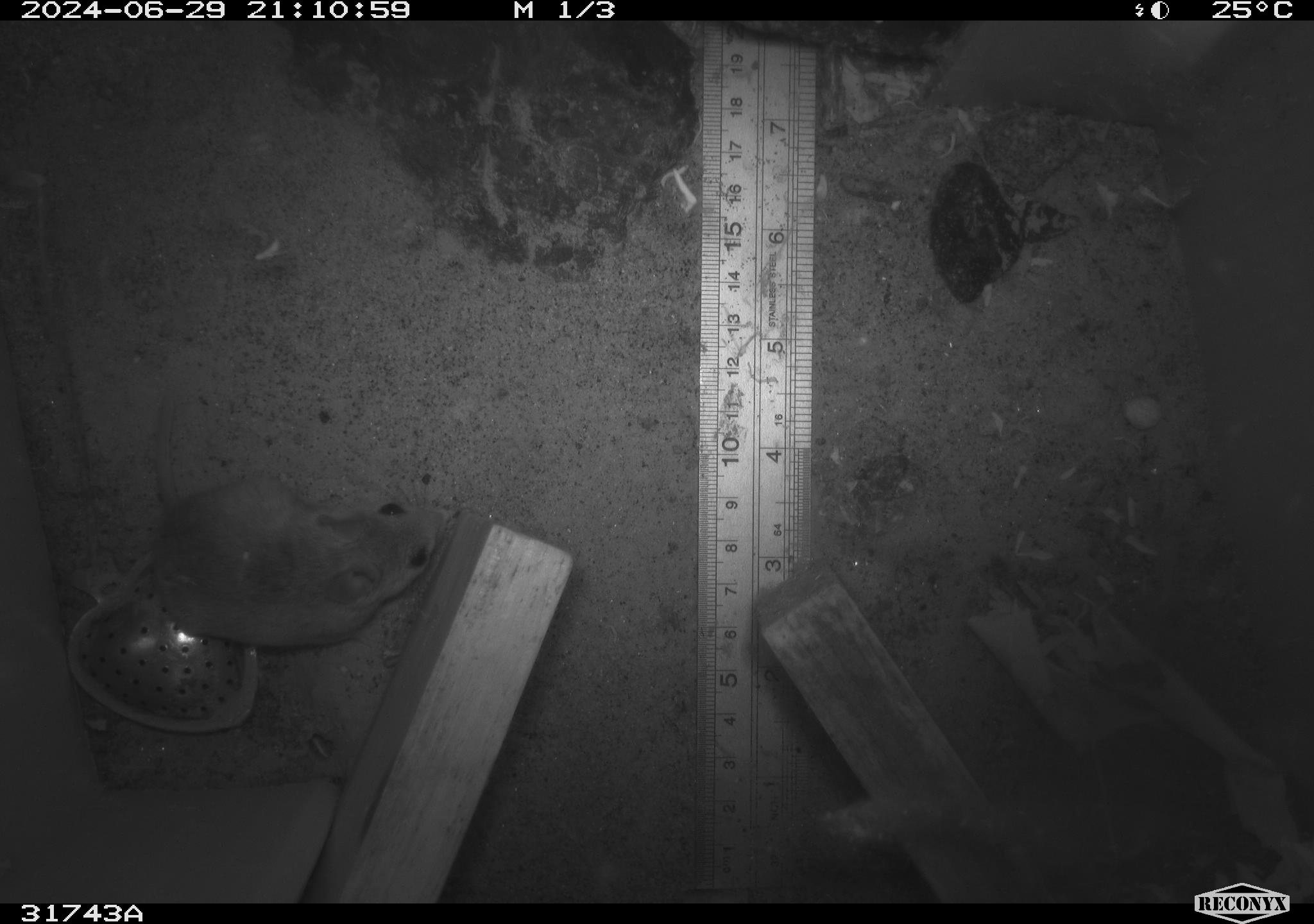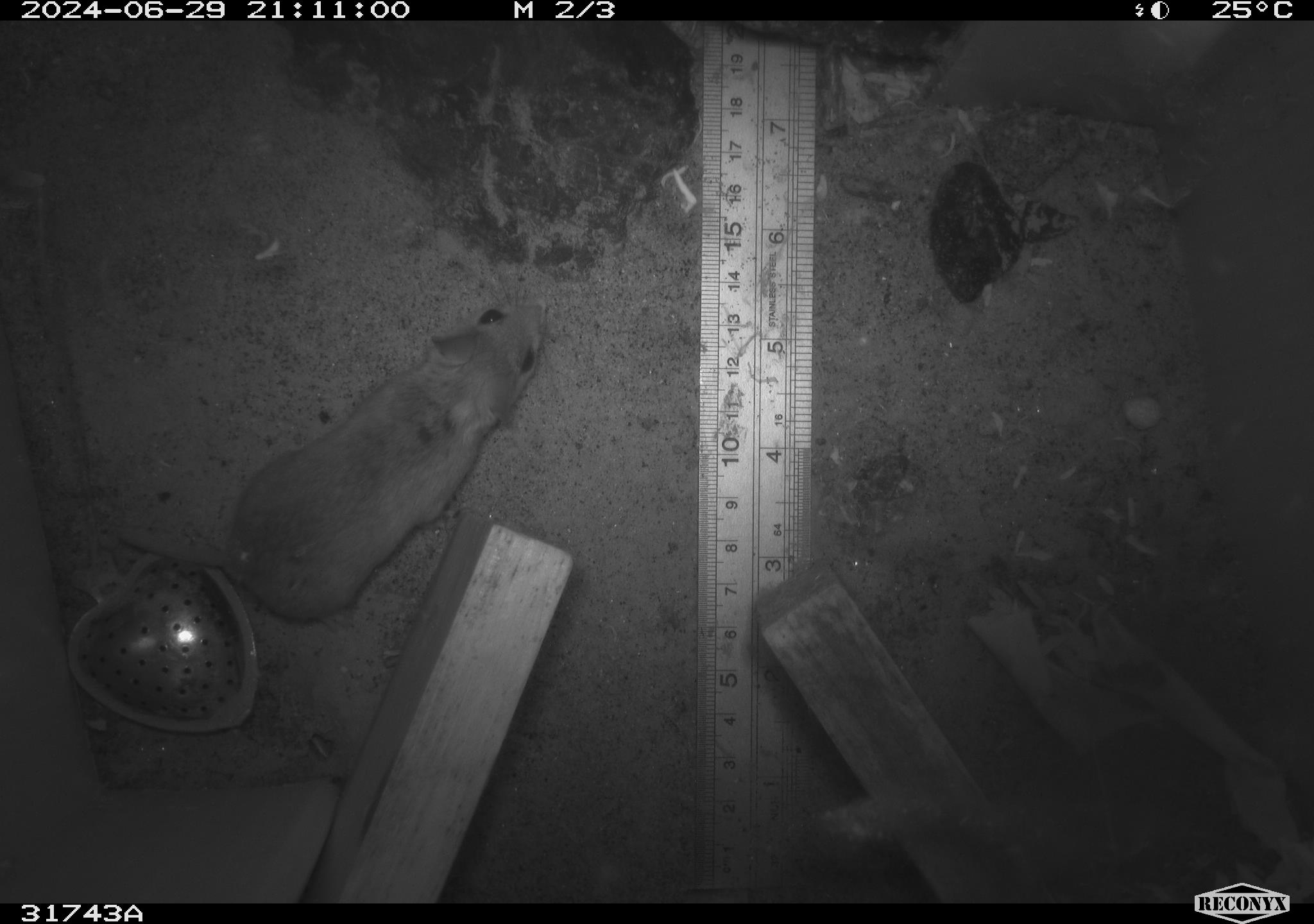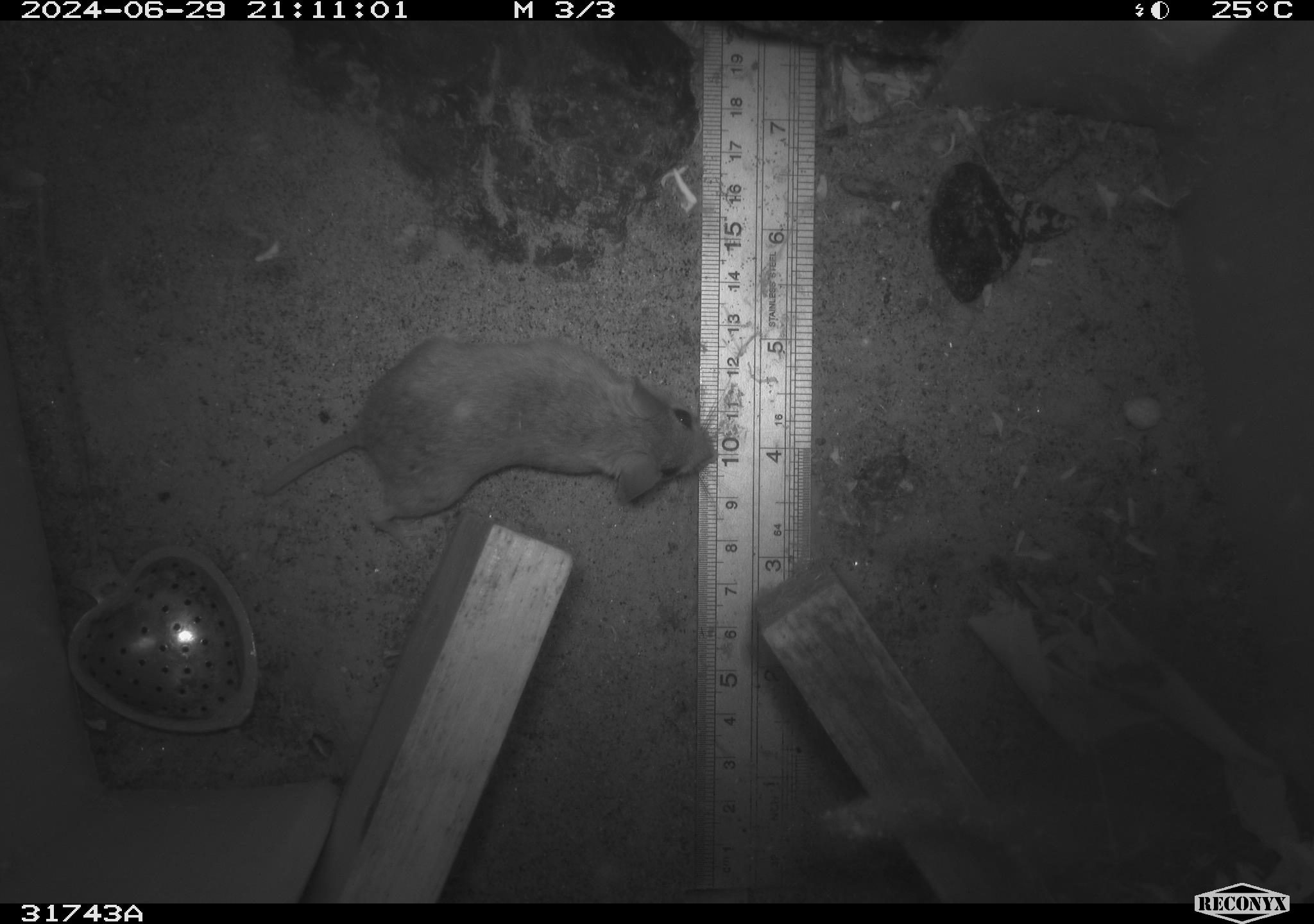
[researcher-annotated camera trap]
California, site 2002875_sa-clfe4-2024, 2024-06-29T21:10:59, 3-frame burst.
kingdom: Animalia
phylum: Chordata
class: Mammalia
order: Rodentia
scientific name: Rodentia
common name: rodent